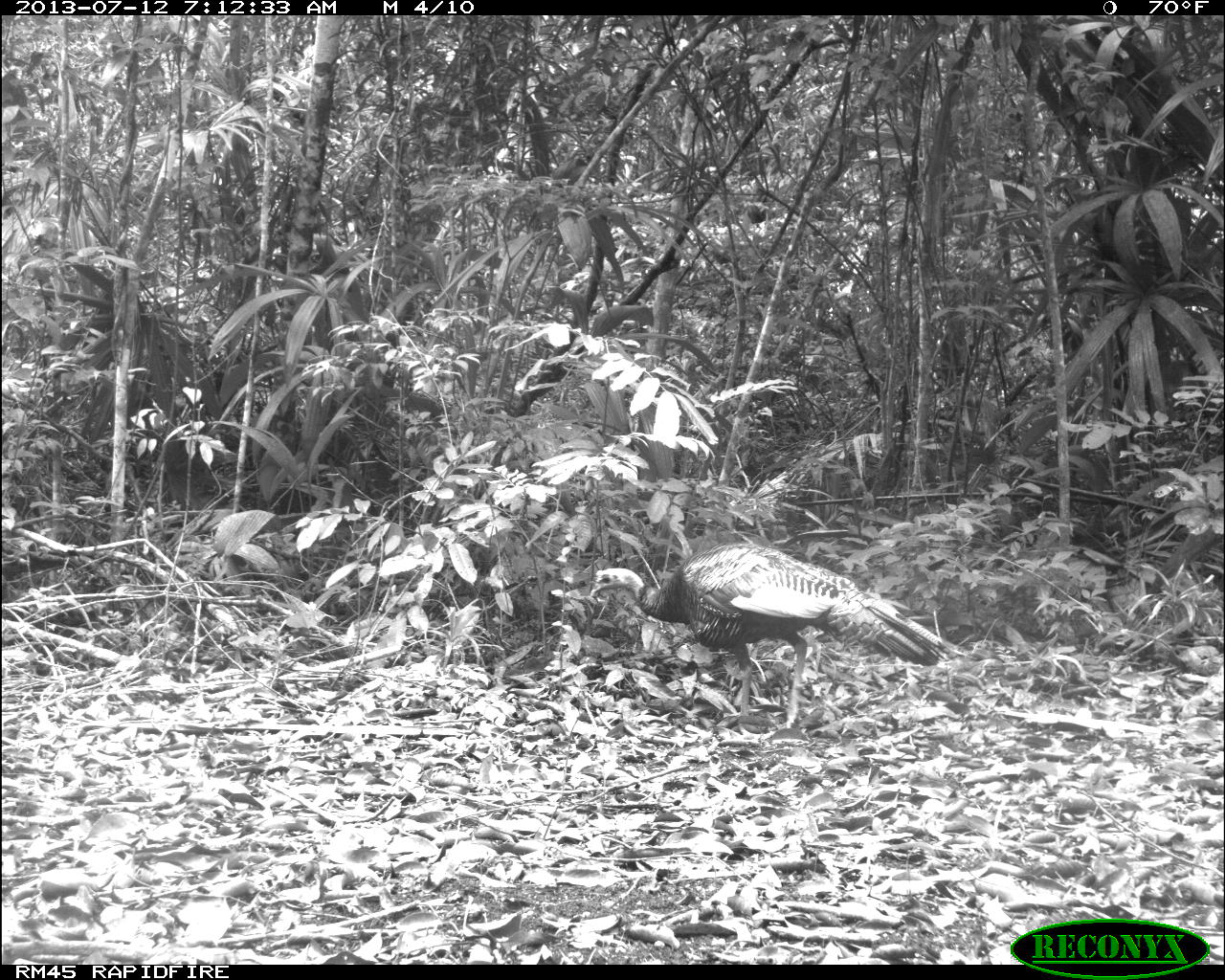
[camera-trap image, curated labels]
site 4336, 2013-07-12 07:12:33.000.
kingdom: Animalia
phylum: Chordata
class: Aves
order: Galliformes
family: Phasianidae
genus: Meleagris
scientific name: Meleagris ocellata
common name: ocellated turkey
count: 1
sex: male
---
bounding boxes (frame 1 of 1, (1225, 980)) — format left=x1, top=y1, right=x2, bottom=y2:
meleagris ocellata: left=589, top=539, right=967, bottom=741